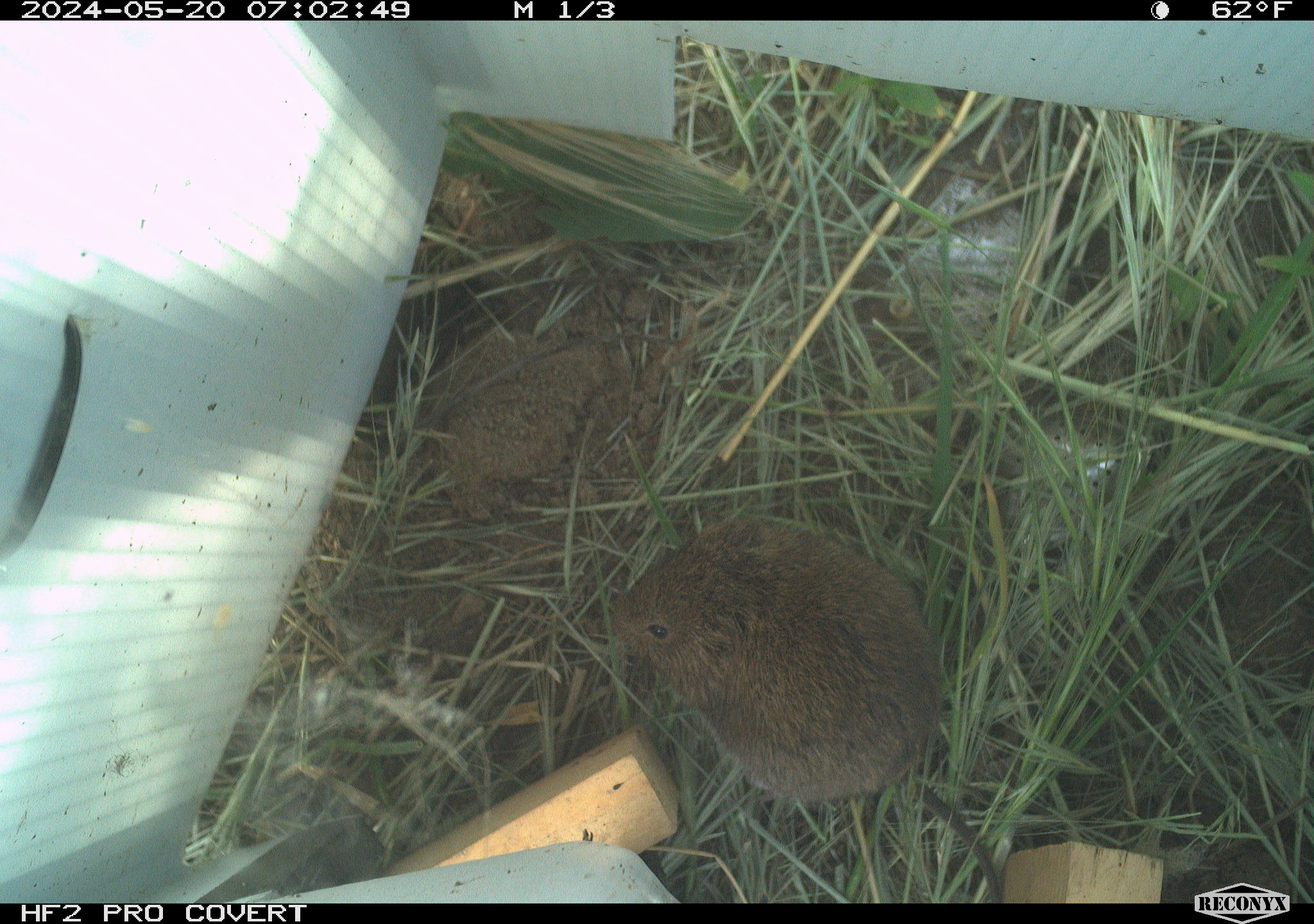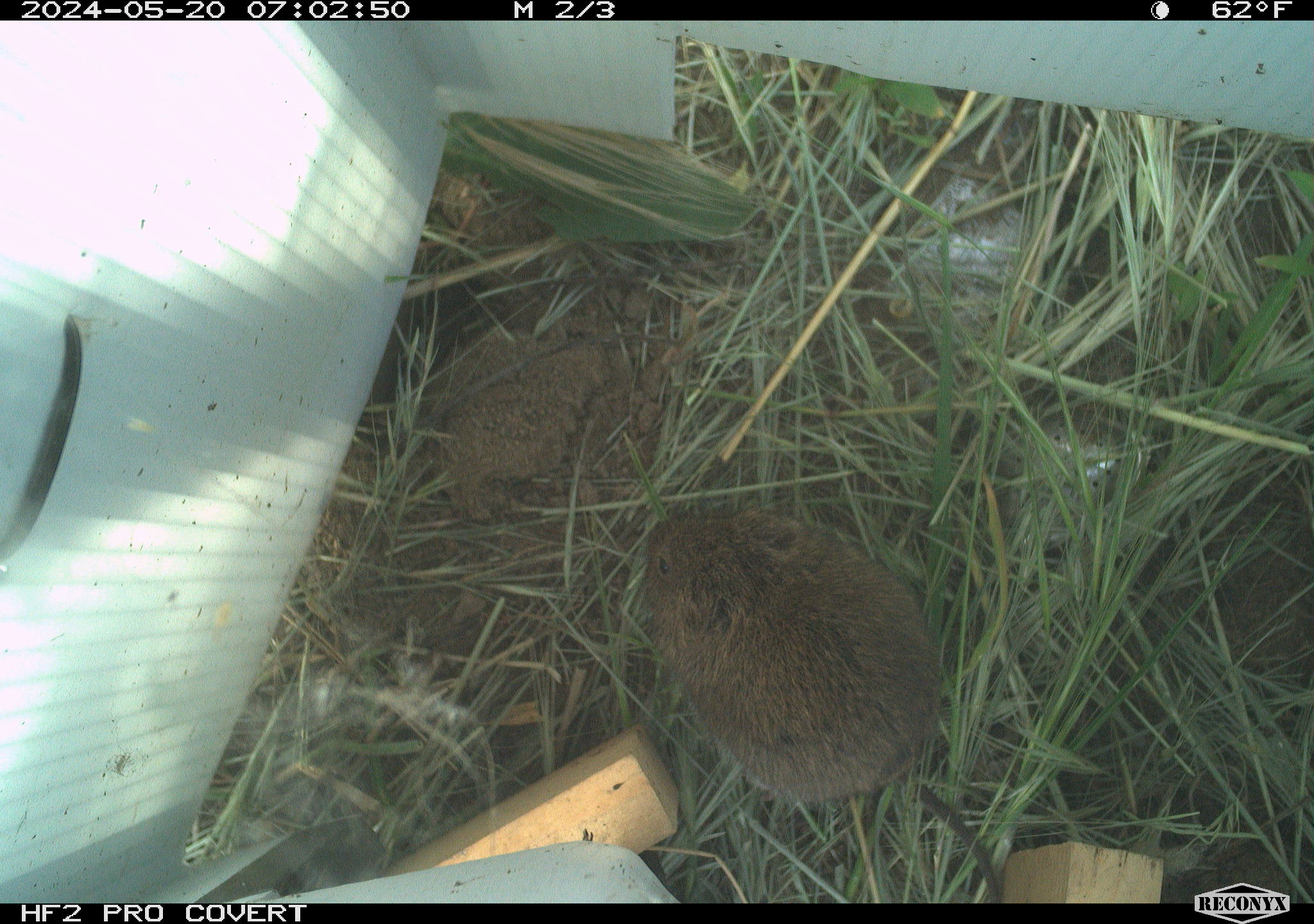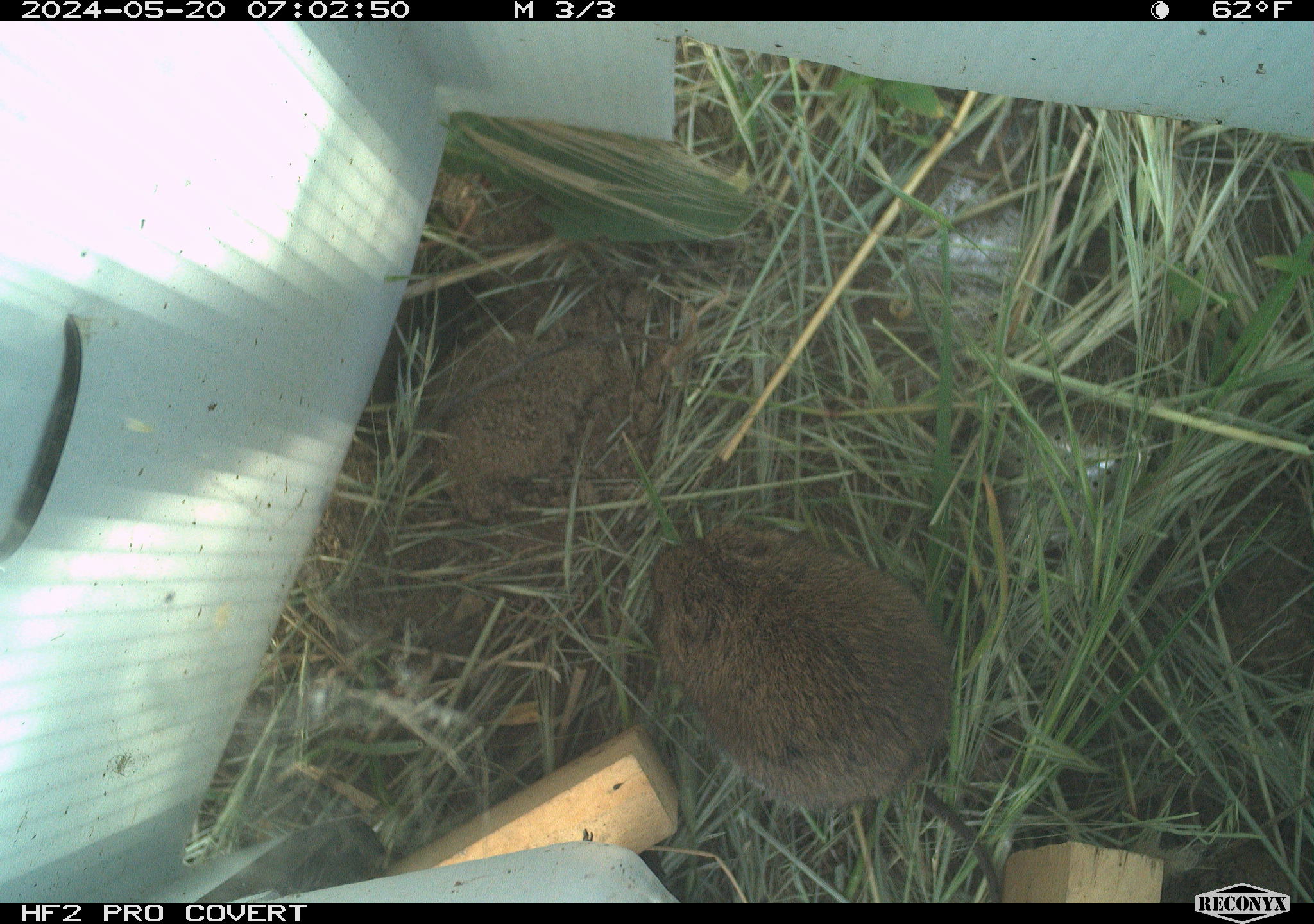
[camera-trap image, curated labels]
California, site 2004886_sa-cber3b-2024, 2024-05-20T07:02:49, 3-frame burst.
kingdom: Animalia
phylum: Chordata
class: Mammalia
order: Rodentia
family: Cricetidae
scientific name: Arvicolinae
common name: voles, lemmings, and muskrats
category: arvicolinae subfamily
Arvicolinae subfamily (voles, lemmings, and muskrats) (Arvicolinae).